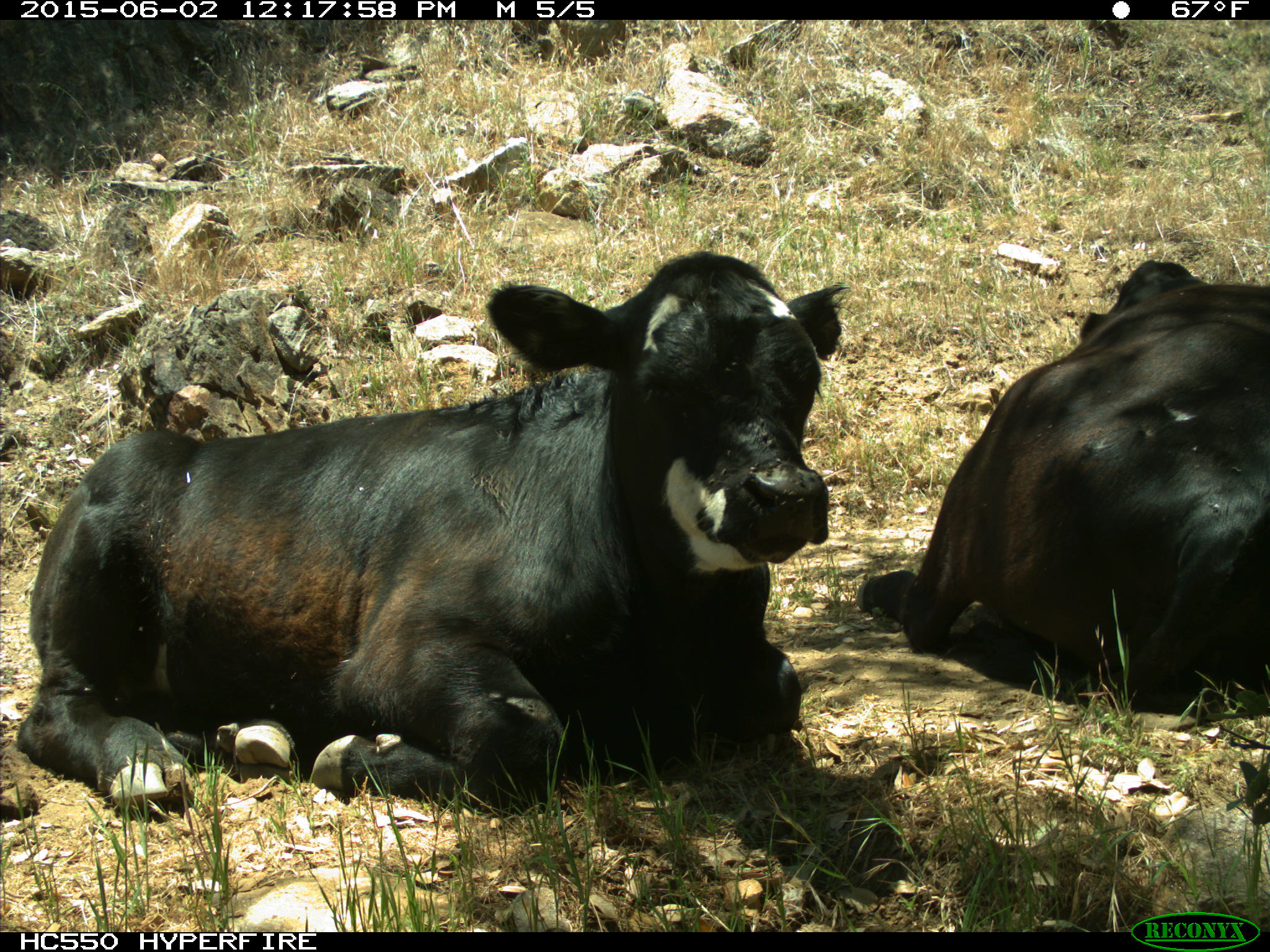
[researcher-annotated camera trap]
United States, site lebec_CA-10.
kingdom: Animalia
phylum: Chordata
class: Mammalia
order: Artiodactyla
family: Bovidae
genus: Bos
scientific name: Bos taurus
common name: domestic cow